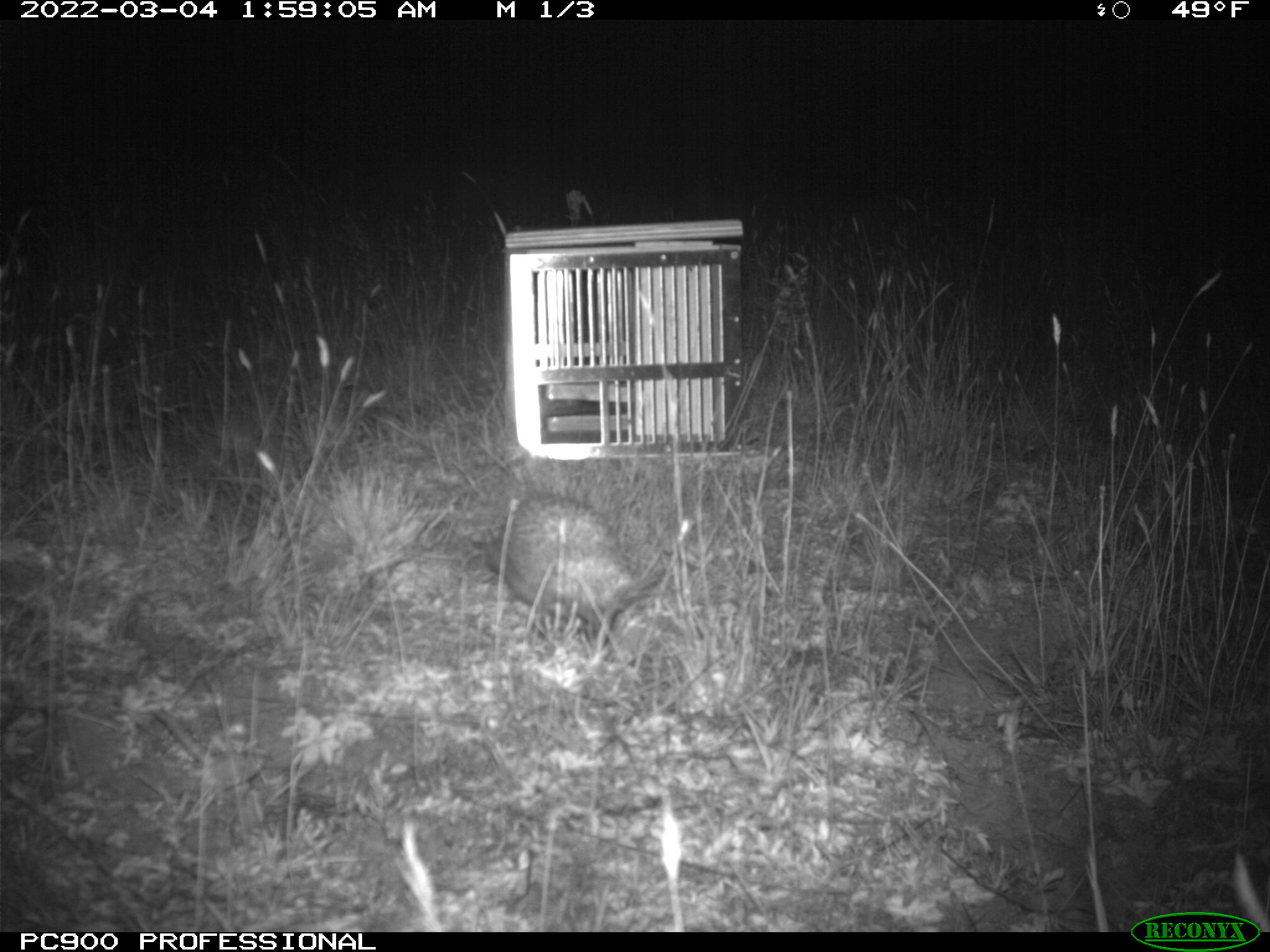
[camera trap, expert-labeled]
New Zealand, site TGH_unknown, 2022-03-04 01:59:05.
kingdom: Animalia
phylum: Chordata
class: Mammalia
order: Eulipotyphla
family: Erinaceidae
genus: Erinaceus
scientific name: Erinaceus europaeus europaeus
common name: european hedgehog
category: hedgehog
Hedgehog (european hedgehog) (Erinaceus europaeus europaeus).